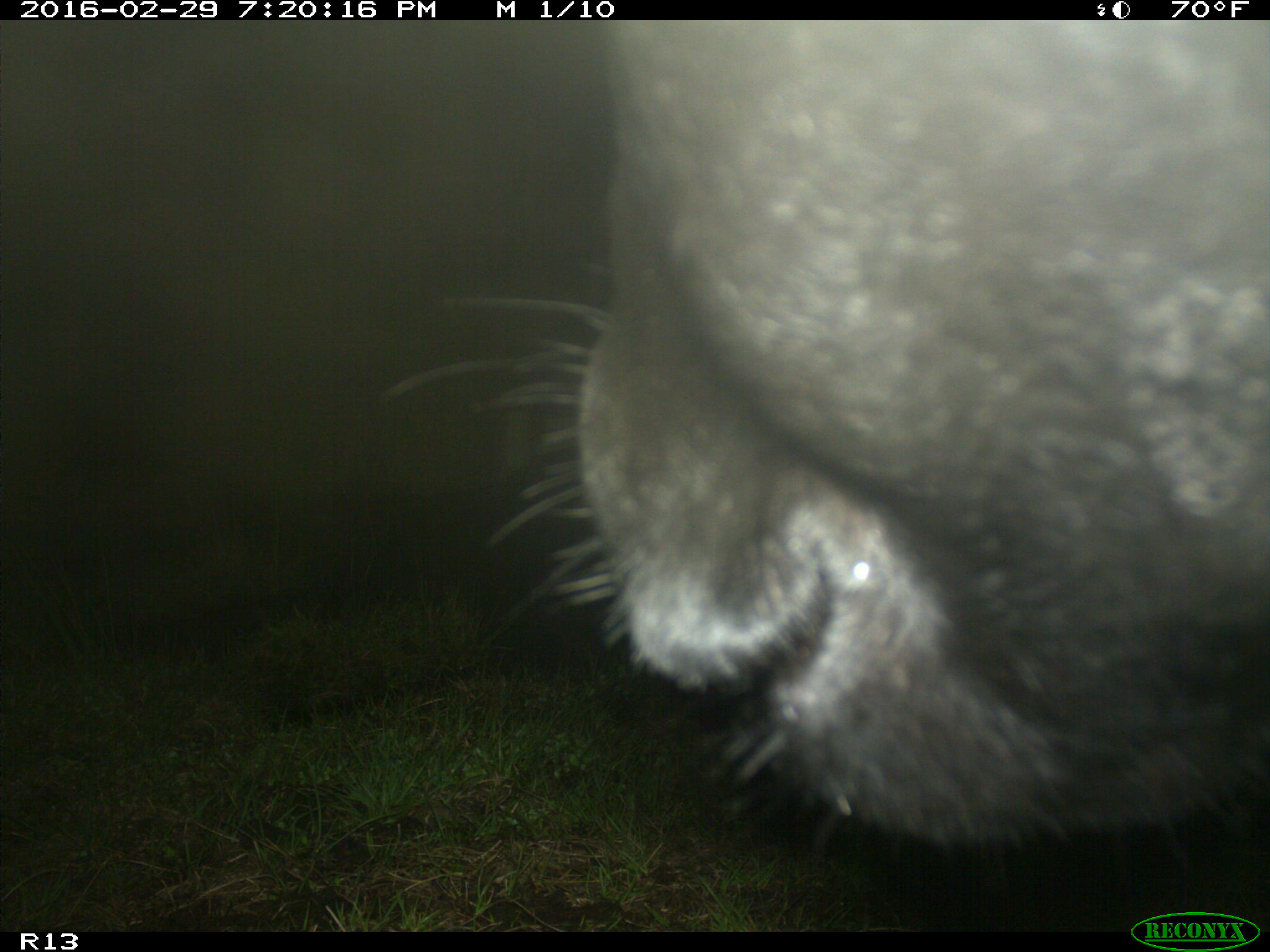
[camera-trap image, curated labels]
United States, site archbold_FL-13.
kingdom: Animalia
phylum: Chordata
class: Mammalia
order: Artiodactyla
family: Bovidae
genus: Bos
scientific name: Bos taurus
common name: domestic cow